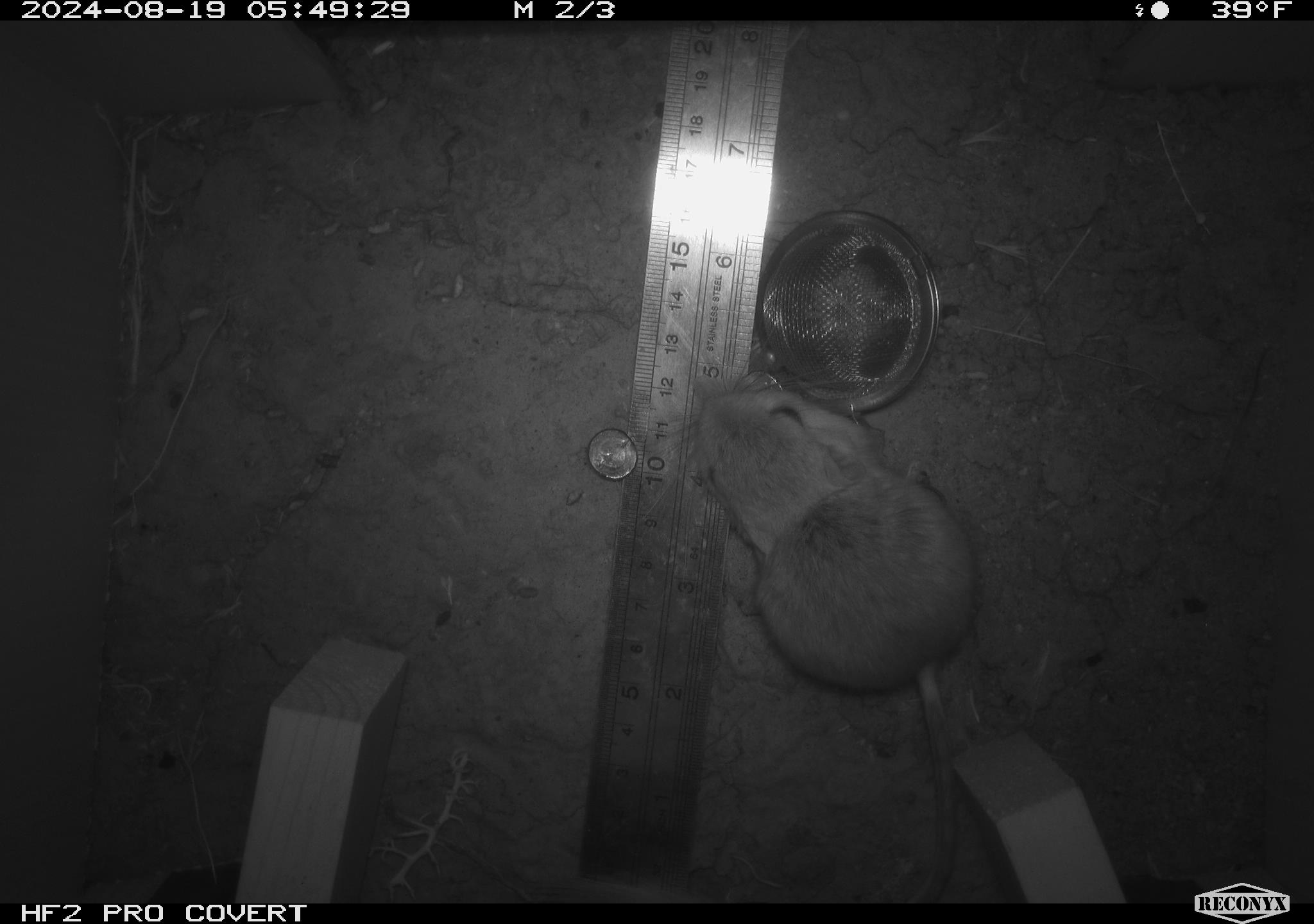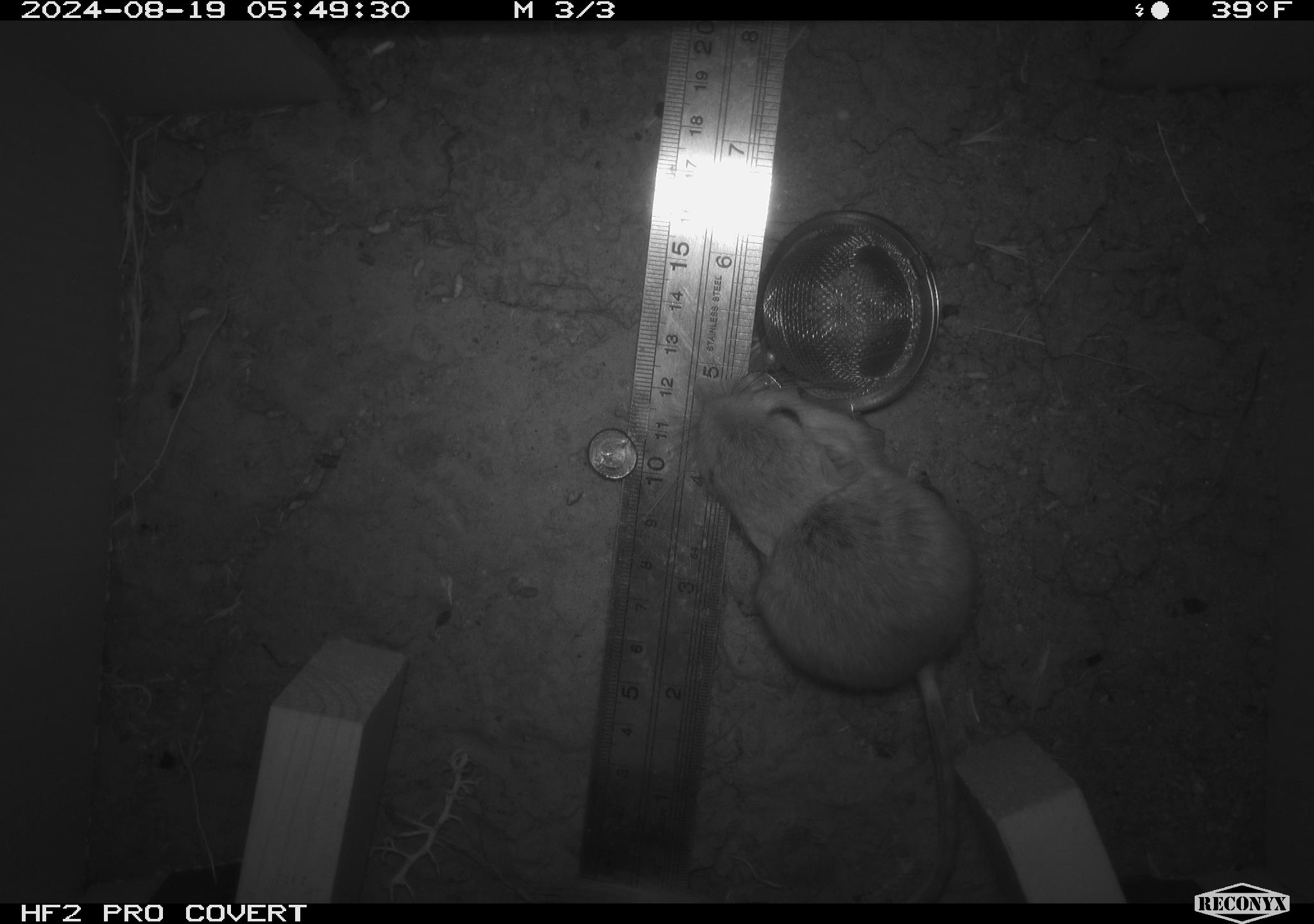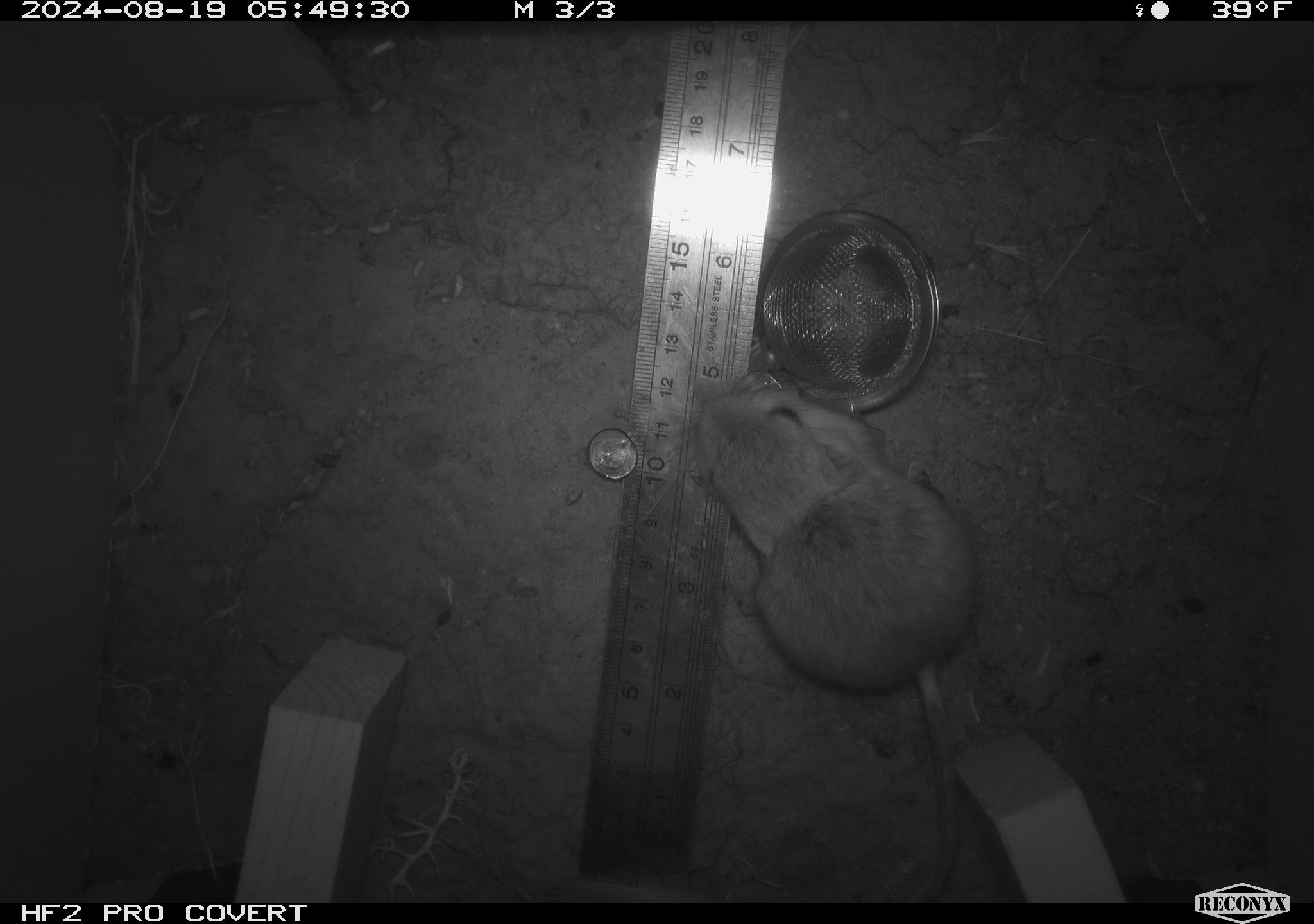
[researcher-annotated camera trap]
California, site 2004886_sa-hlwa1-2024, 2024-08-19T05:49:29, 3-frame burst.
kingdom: Animalia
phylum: Chordata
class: Mammalia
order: Rodentia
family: Heteromyidae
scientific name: Heteromyidae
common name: kangaroo rats and pocket mice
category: heteromyidae family